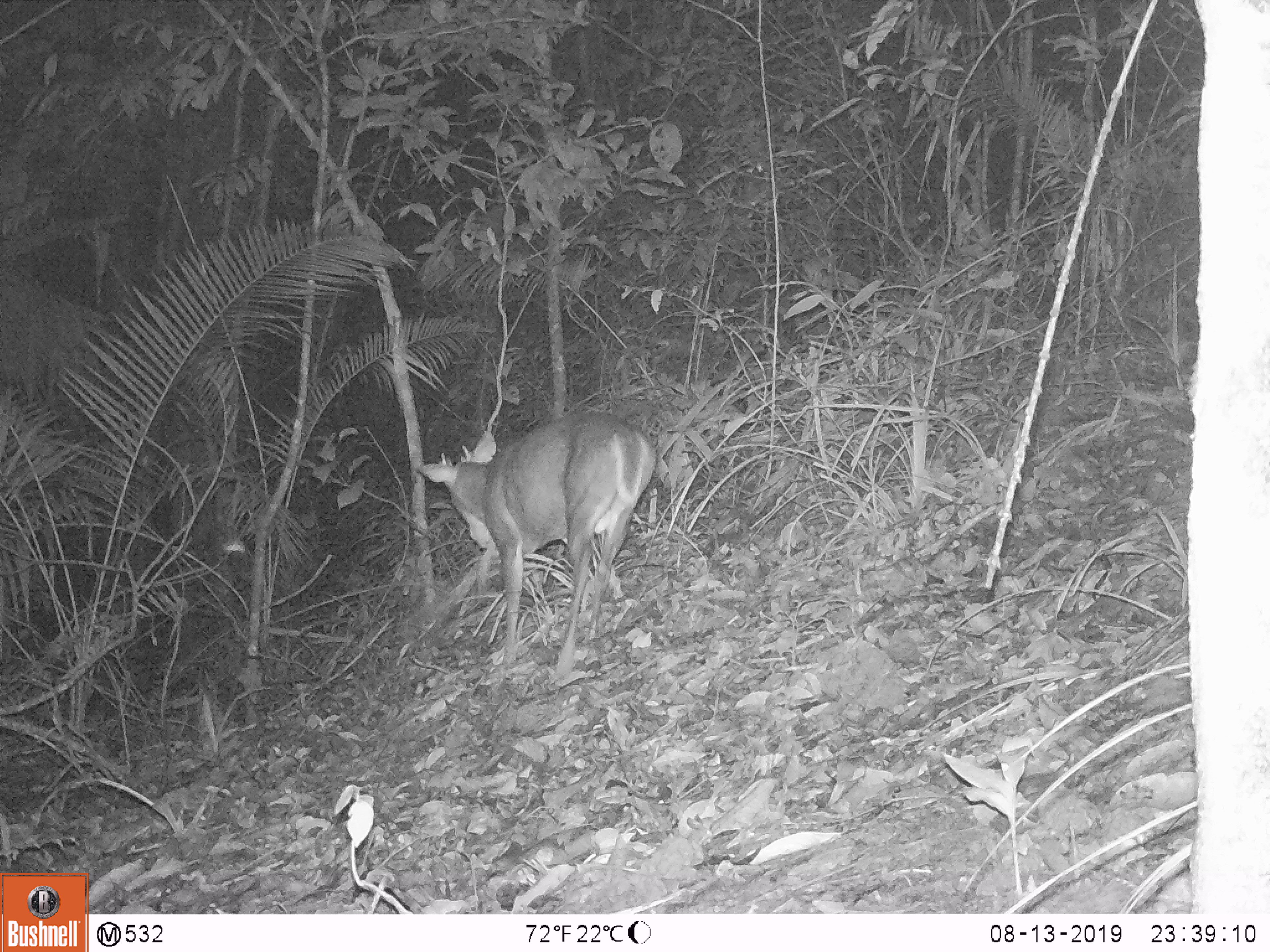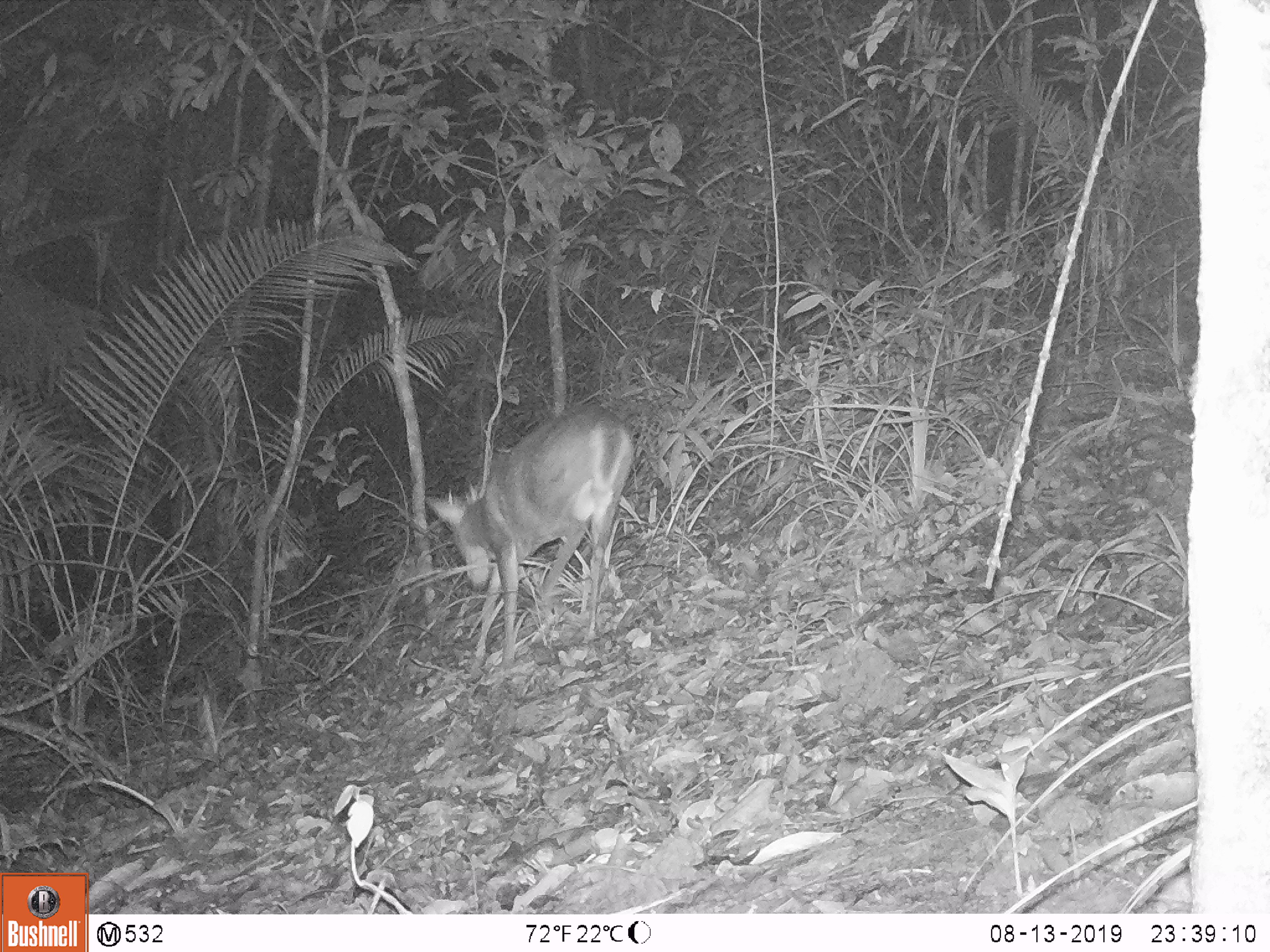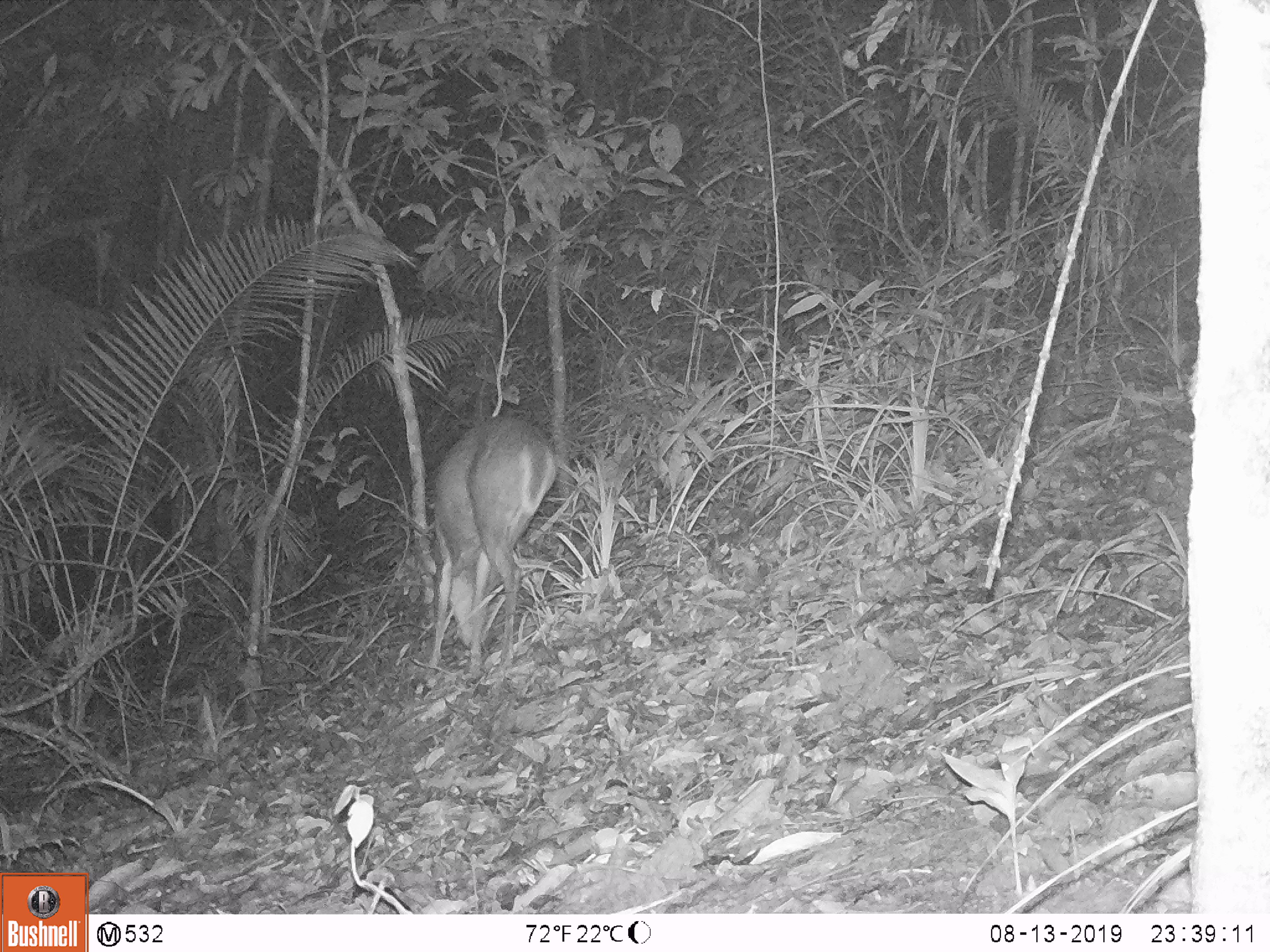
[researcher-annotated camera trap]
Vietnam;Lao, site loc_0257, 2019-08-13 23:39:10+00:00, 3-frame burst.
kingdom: Animalia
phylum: Chordata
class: Mammalia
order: Artiodactyla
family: Cervidae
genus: Muntiacus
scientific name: Muntiacus rooseveltorum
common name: roosevelt's muntjac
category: roosevelts muntjac group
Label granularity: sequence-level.